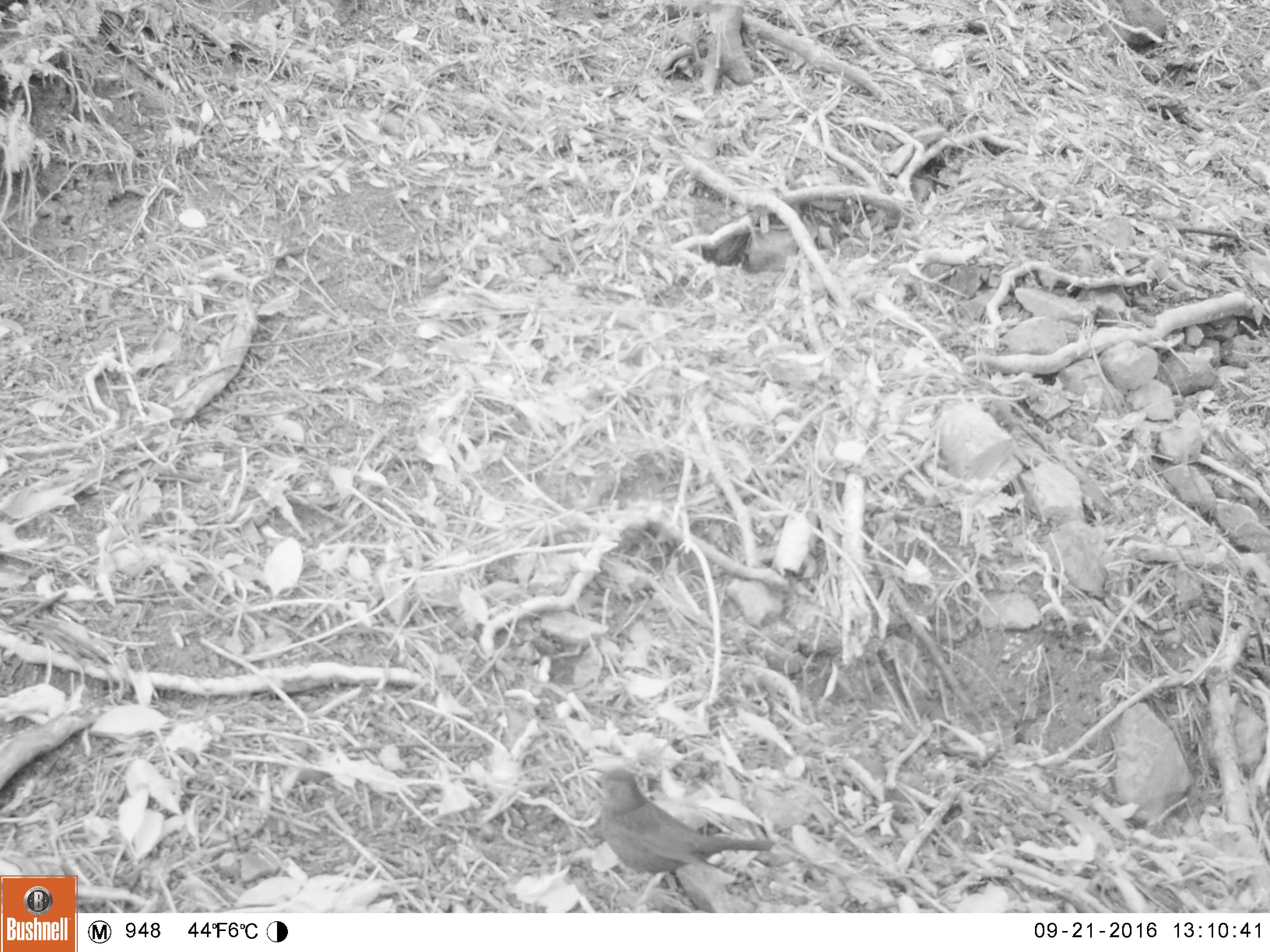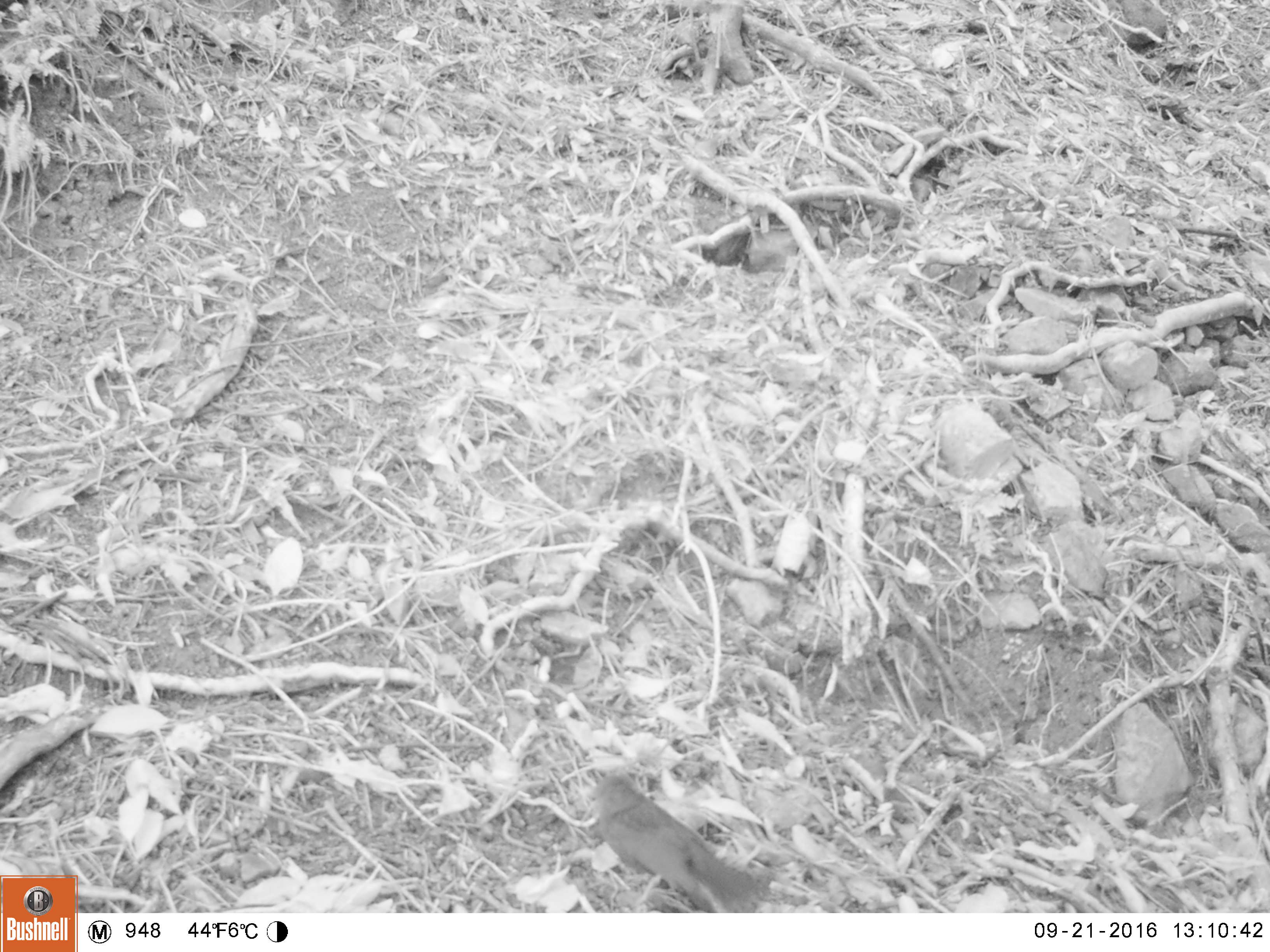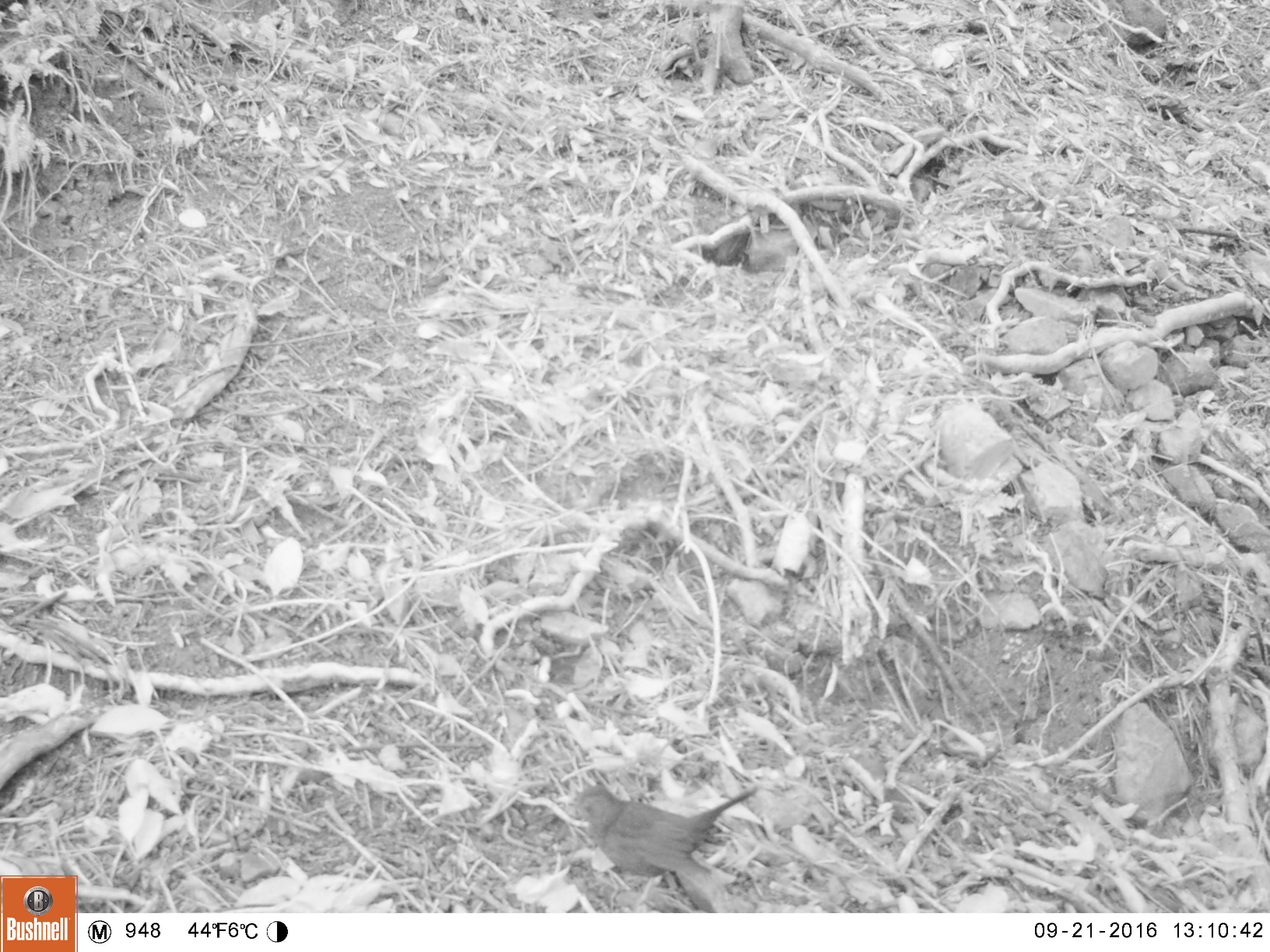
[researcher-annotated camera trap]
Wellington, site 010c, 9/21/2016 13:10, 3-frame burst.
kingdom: Animalia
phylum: Chordata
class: Aves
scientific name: Aves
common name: bird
Bird (Aves).